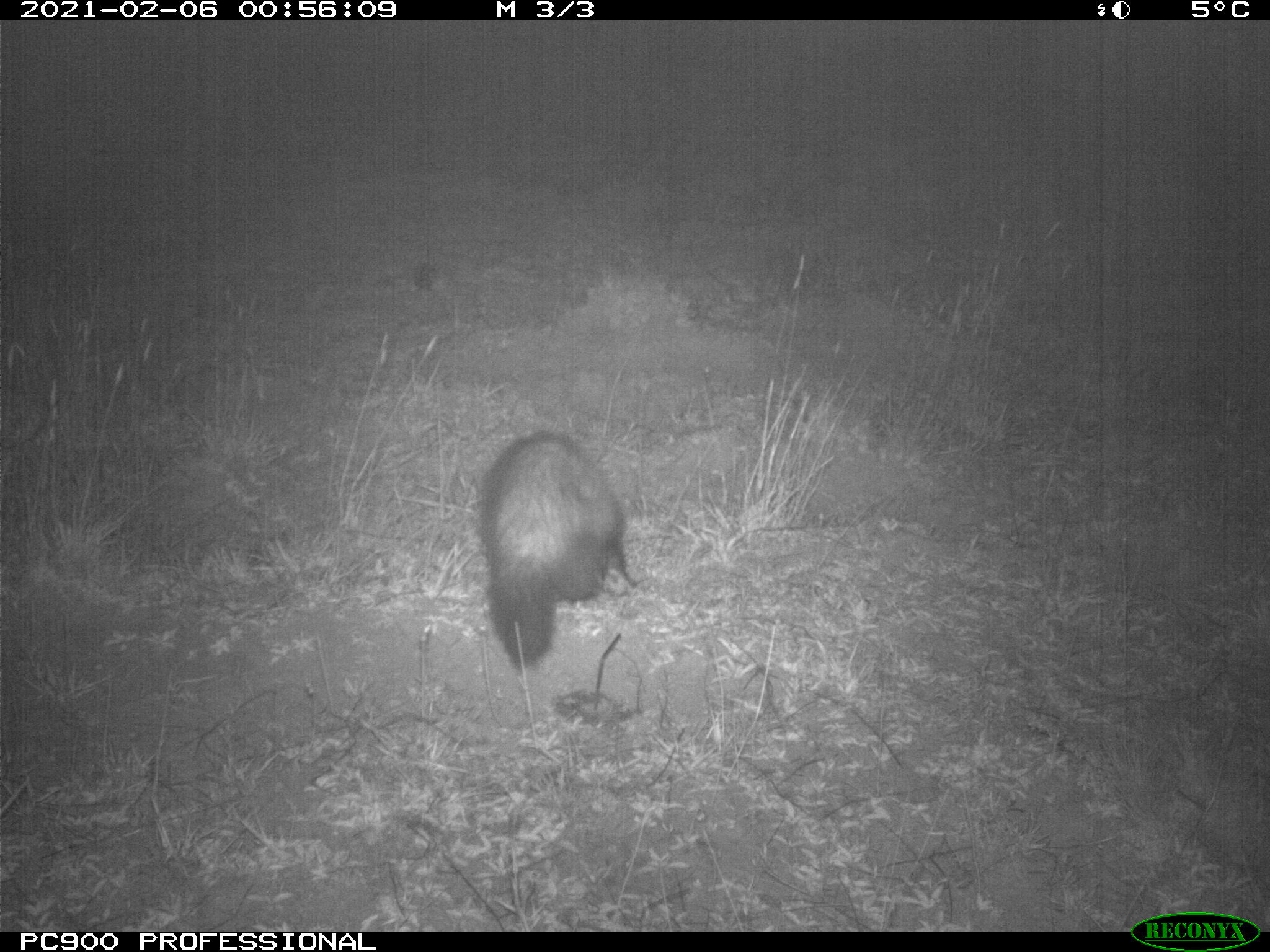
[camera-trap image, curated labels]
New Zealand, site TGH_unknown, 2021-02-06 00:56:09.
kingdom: Animalia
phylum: Chordata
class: Mammalia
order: Carnivora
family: Mustelidae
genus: Mustela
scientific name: Mustela furo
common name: ferret